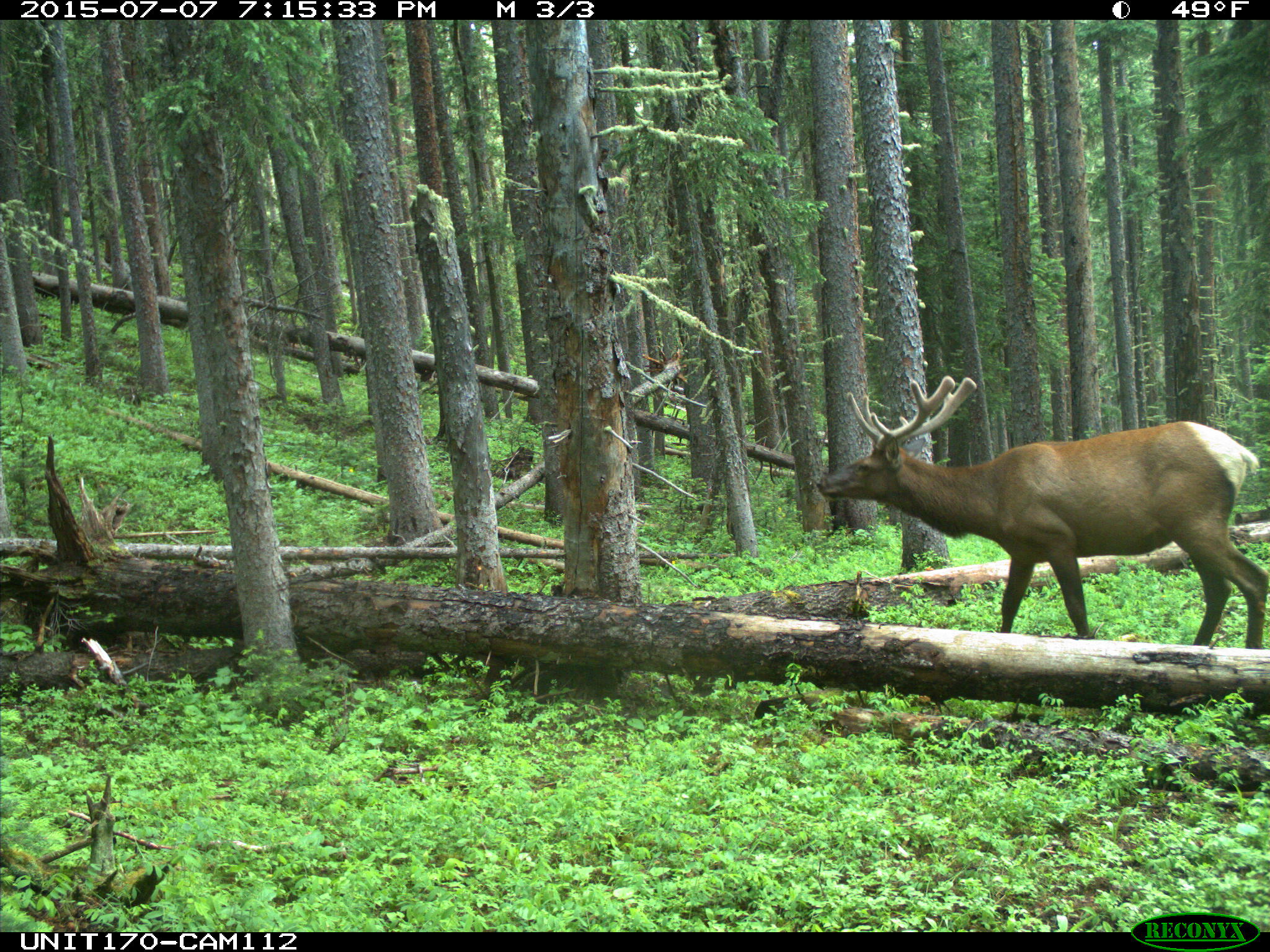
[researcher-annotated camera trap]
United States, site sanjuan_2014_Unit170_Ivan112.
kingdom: Animalia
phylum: Chordata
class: Mammalia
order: Artiodactyla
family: Cervidae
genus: Cervus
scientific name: Cervus elaphus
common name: red deer